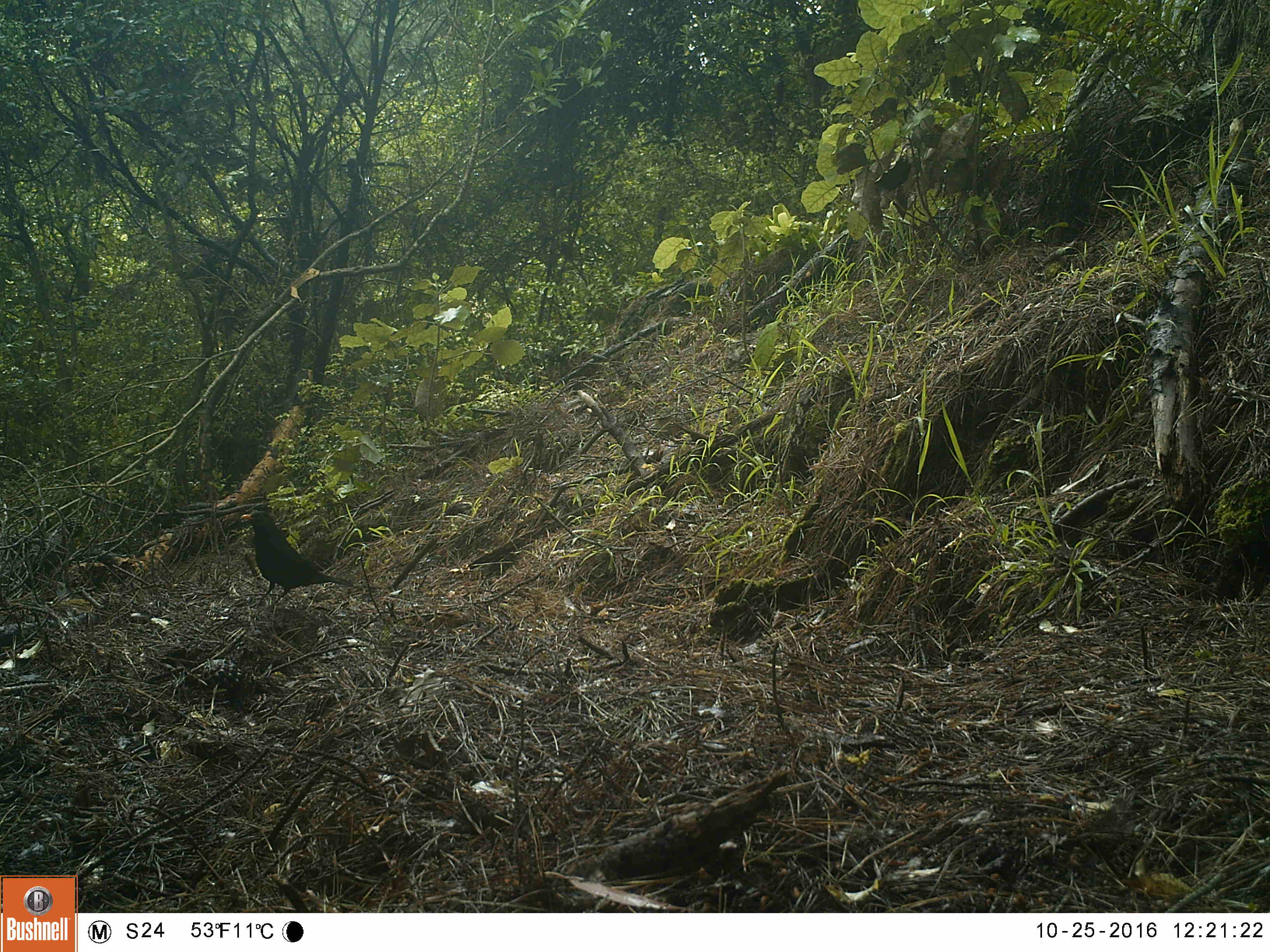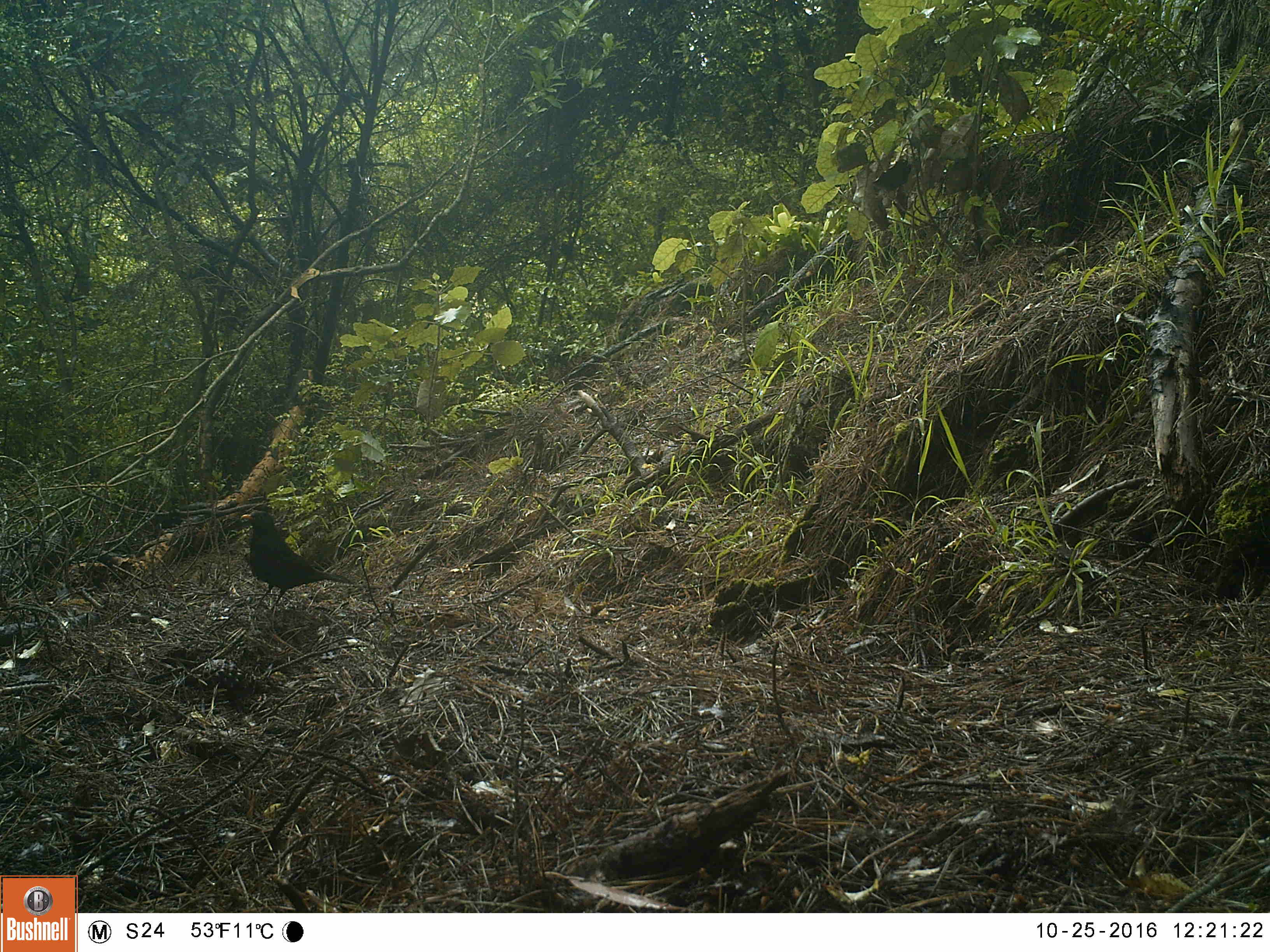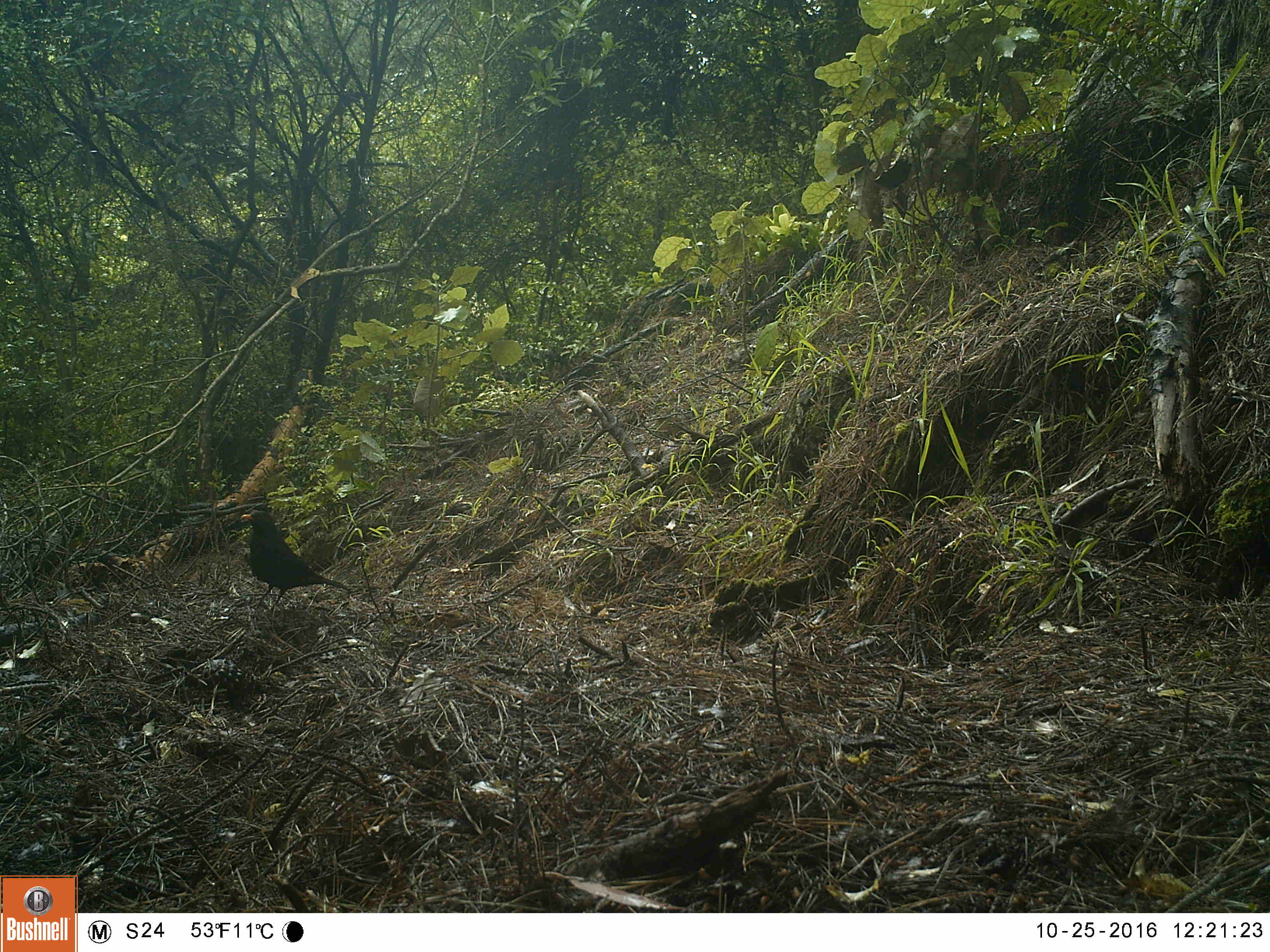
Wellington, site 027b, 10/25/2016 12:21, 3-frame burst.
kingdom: Animalia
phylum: Chordata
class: Aves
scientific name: Aves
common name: bird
Bird (Aves).